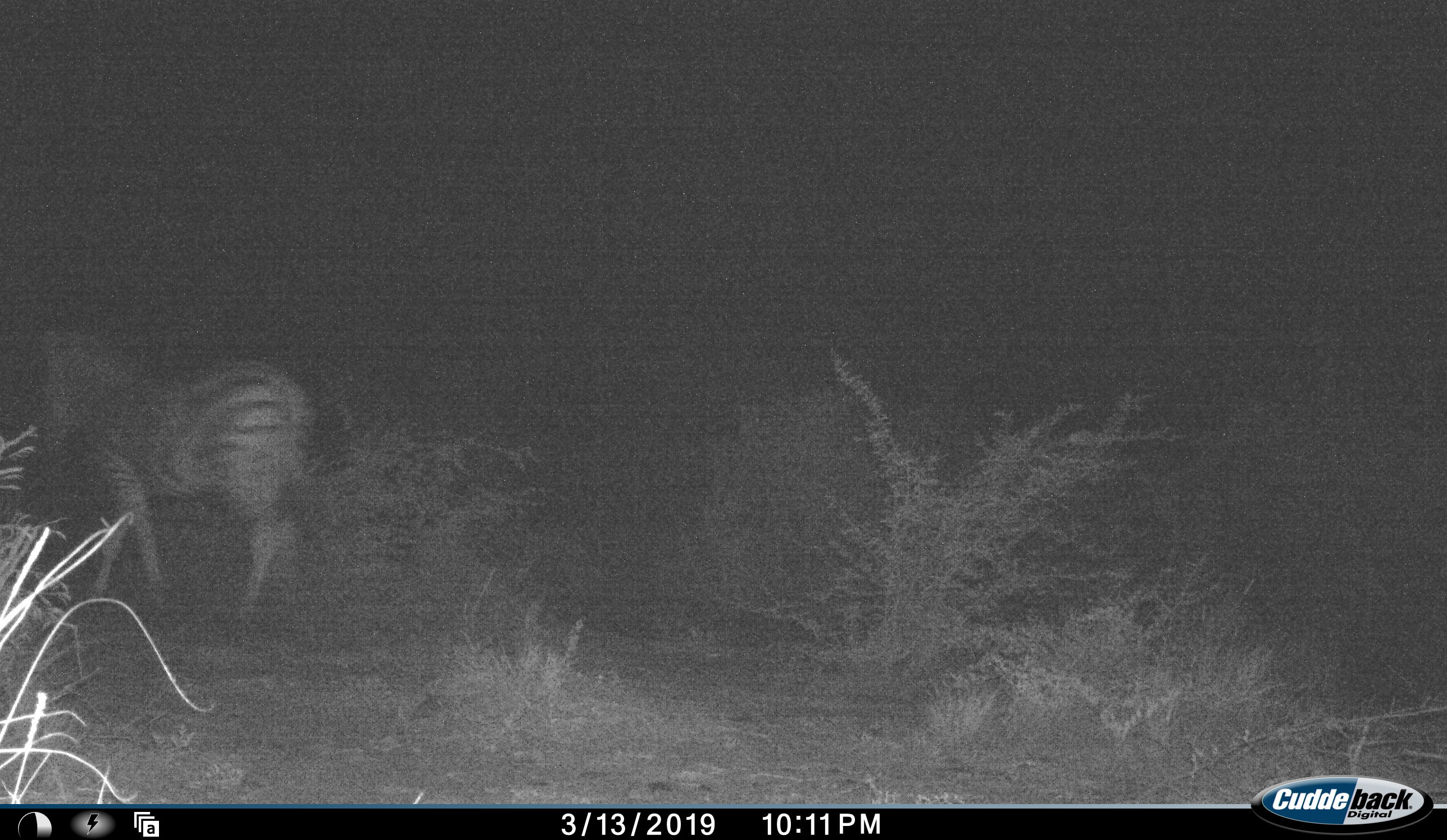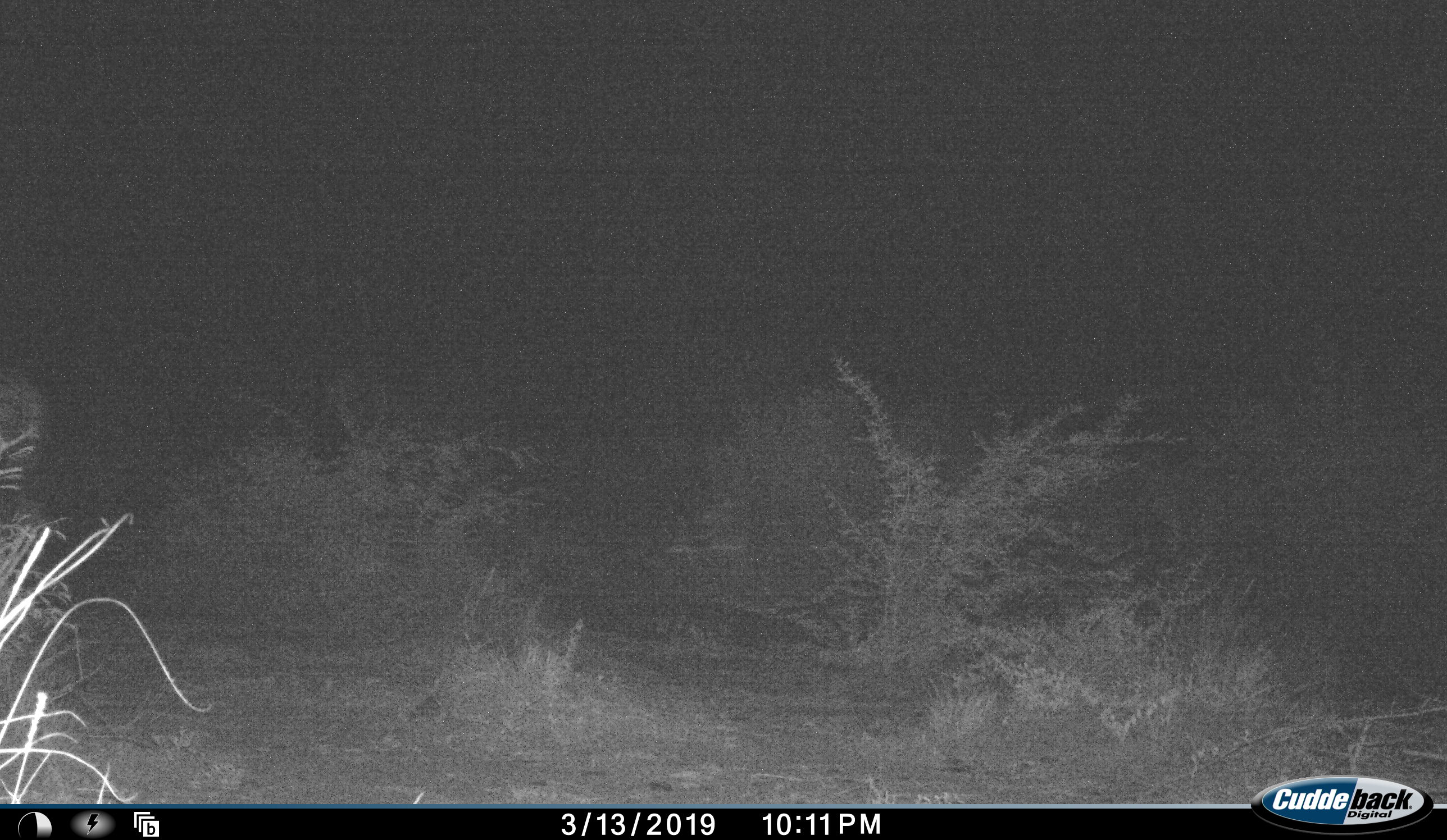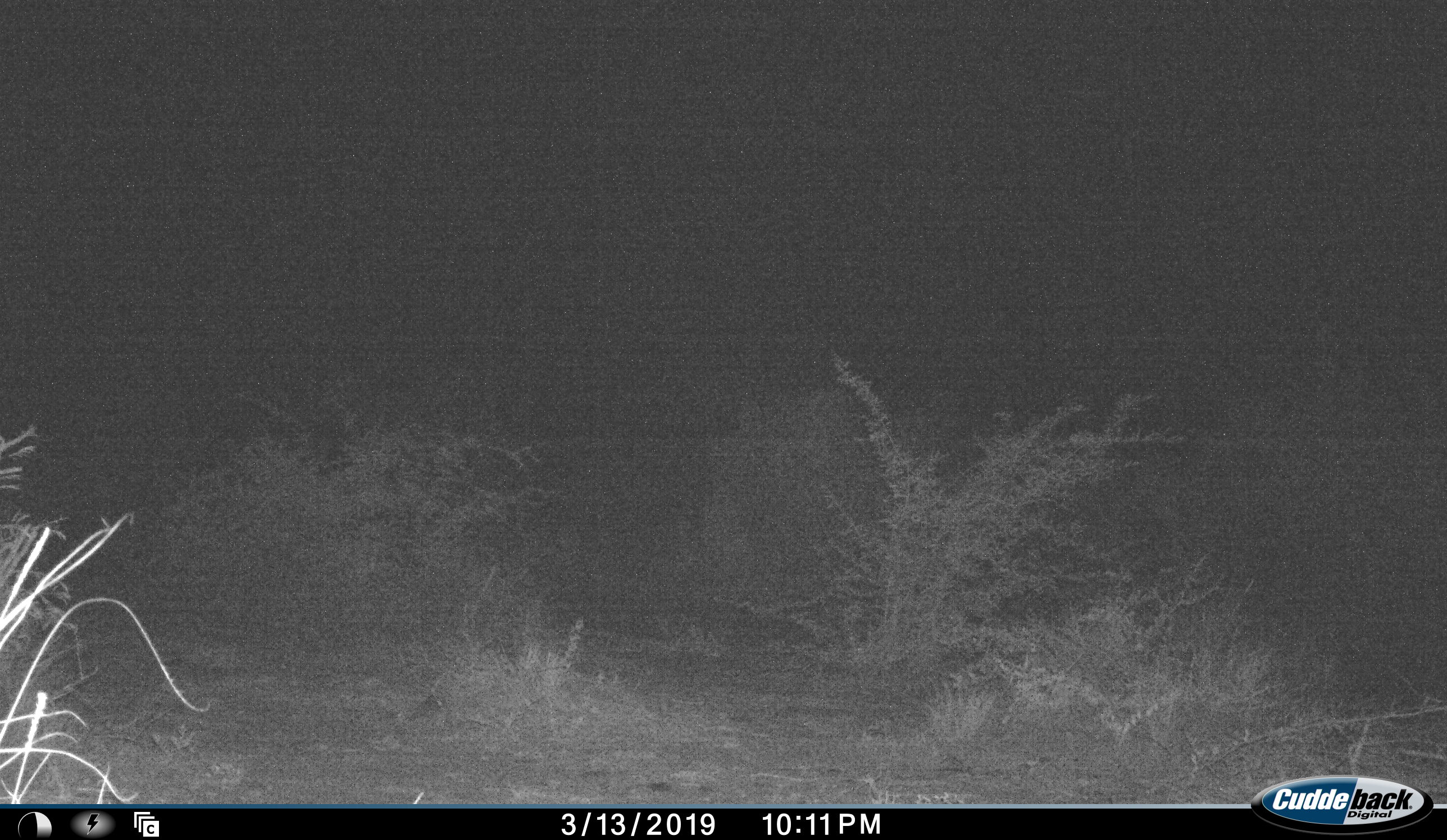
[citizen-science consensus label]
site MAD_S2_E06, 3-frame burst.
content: unidentified animal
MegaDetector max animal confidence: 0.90